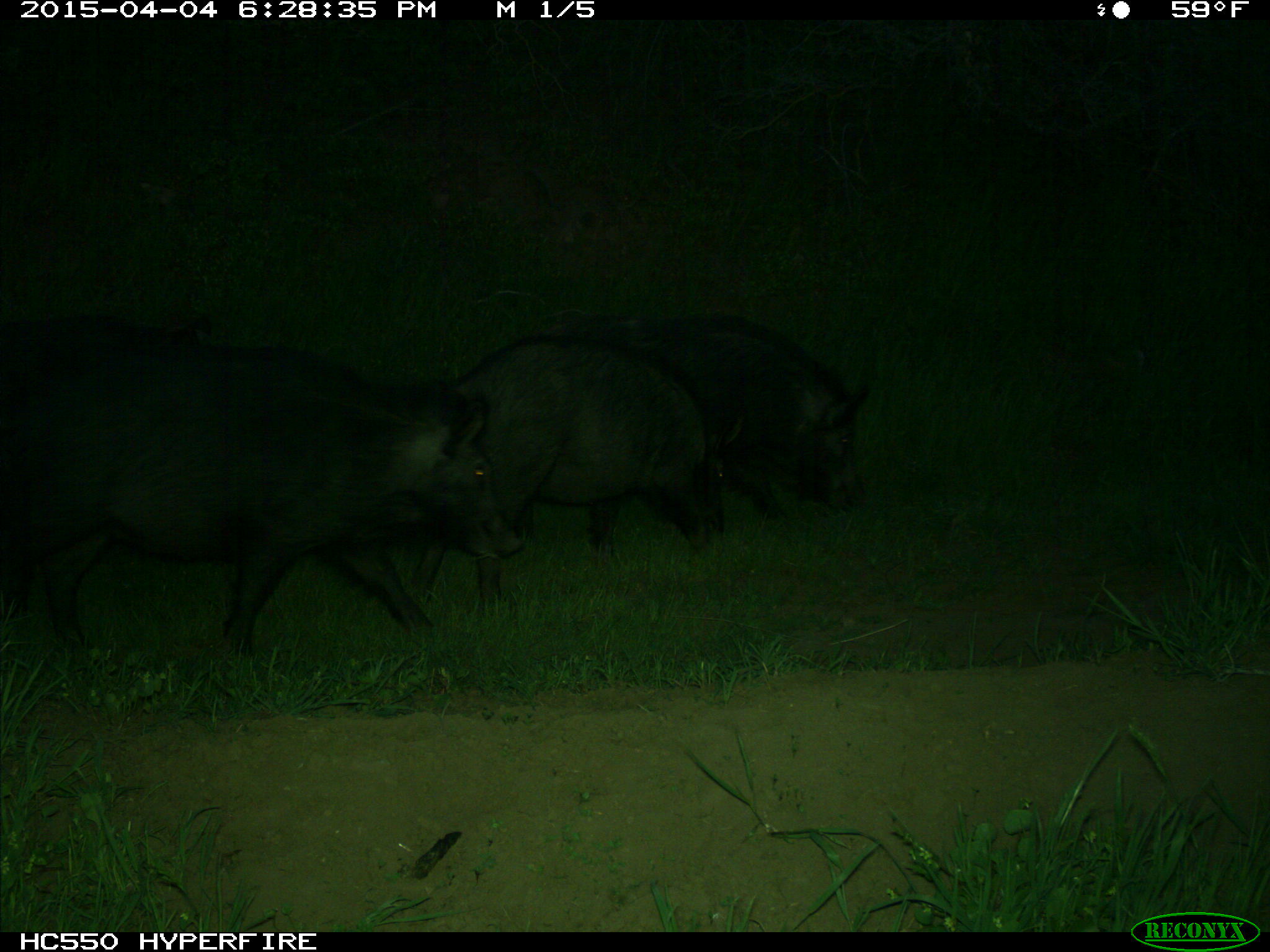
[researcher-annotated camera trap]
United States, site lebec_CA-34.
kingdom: Animalia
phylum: Chordata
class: Mammalia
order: Artiodactyla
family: Suidae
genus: Sus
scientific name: Sus scrofa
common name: wild boar